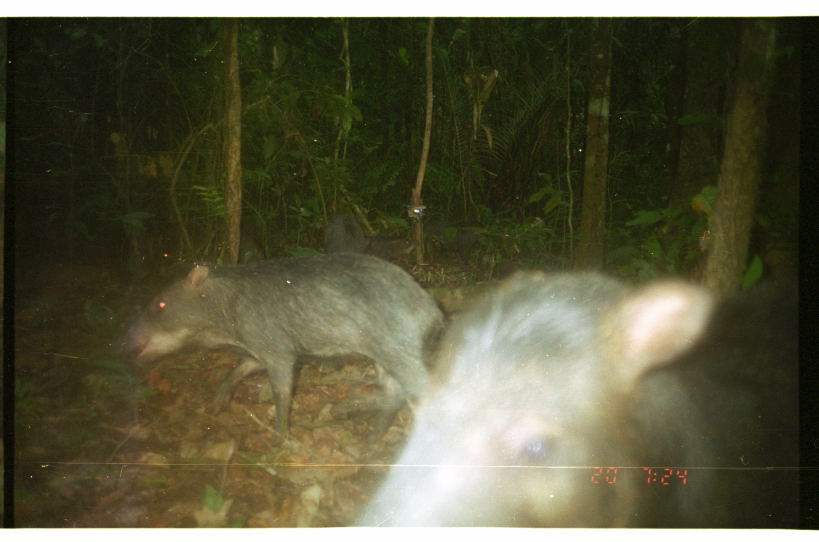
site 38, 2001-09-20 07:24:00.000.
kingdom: Animalia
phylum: Chordata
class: Mammalia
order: Artiodactyla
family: Tayassuidae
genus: Tayassu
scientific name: Tayassu pecari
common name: white-lipped peccary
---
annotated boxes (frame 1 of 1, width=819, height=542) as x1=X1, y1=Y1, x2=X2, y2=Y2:
tayassu pecari: x1=345, y1=265, x2=798, y2=532; x1=112, y1=249, x2=449, y2=448; x1=423, y1=217, x2=484, y2=256; x1=321, y1=212, x2=369, y2=255; x1=367, y1=234, x2=420, y2=263; x1=146, y1=239, x2=193, y2=267; x1=238, y1=225, x2=265, y2=264